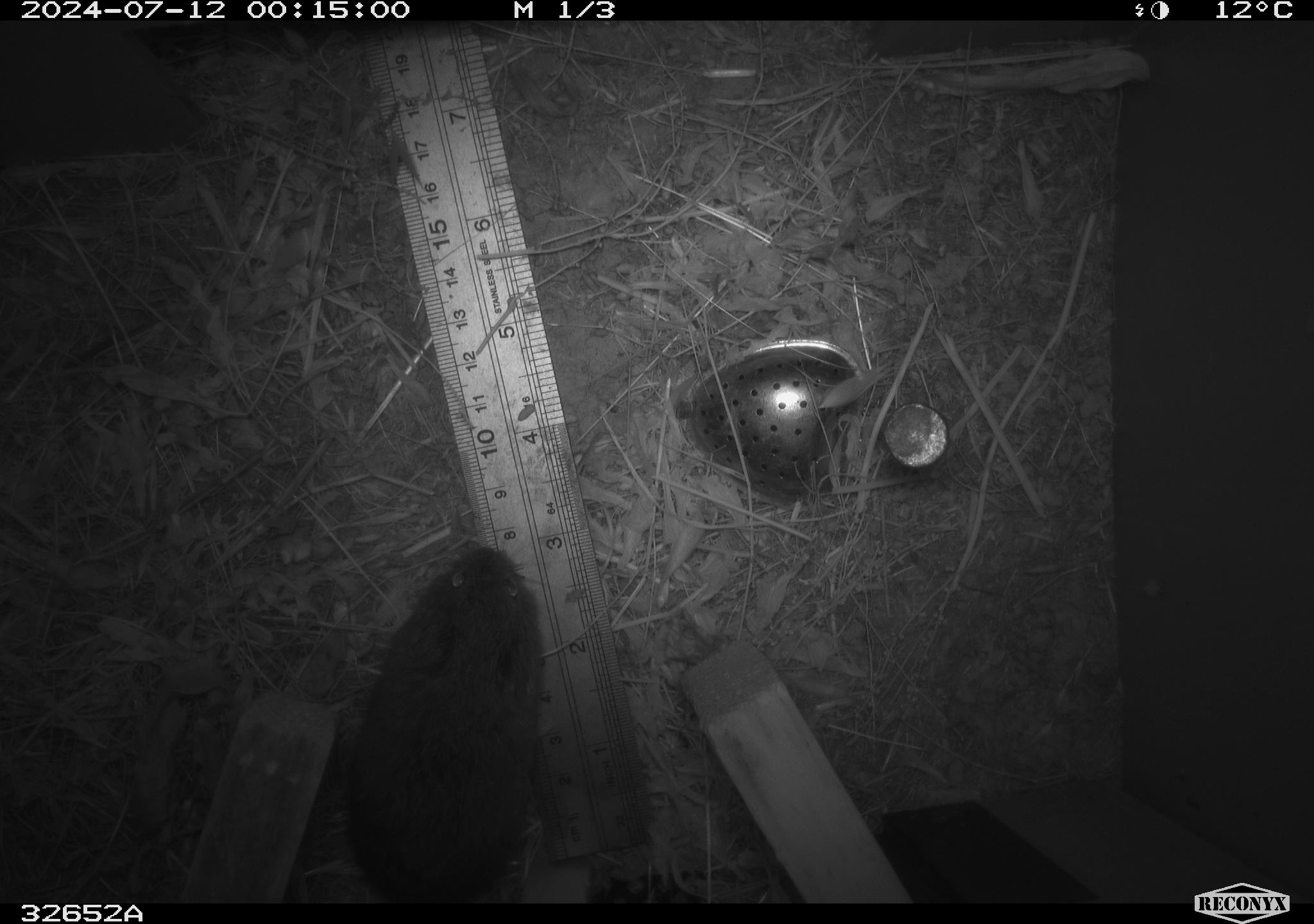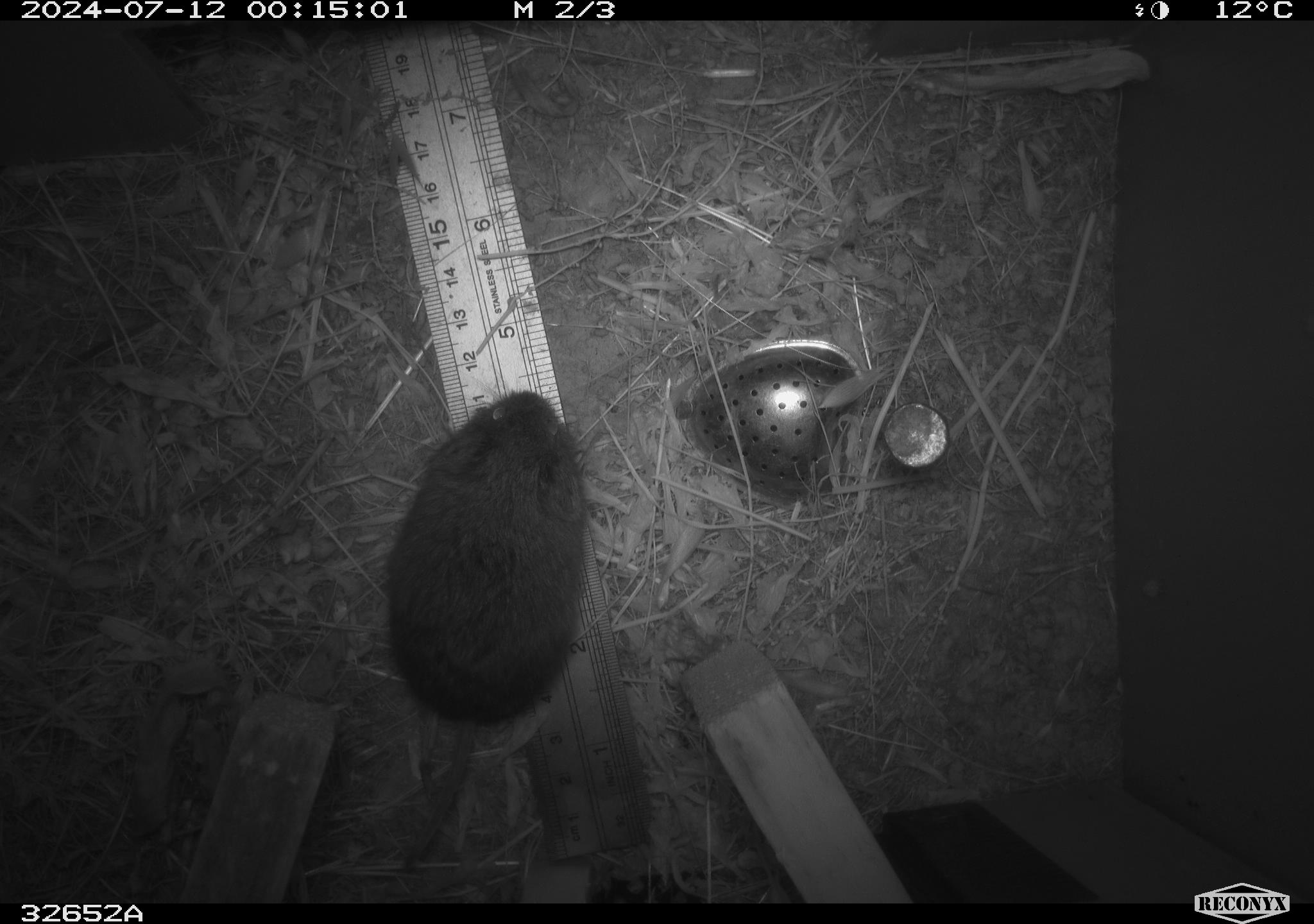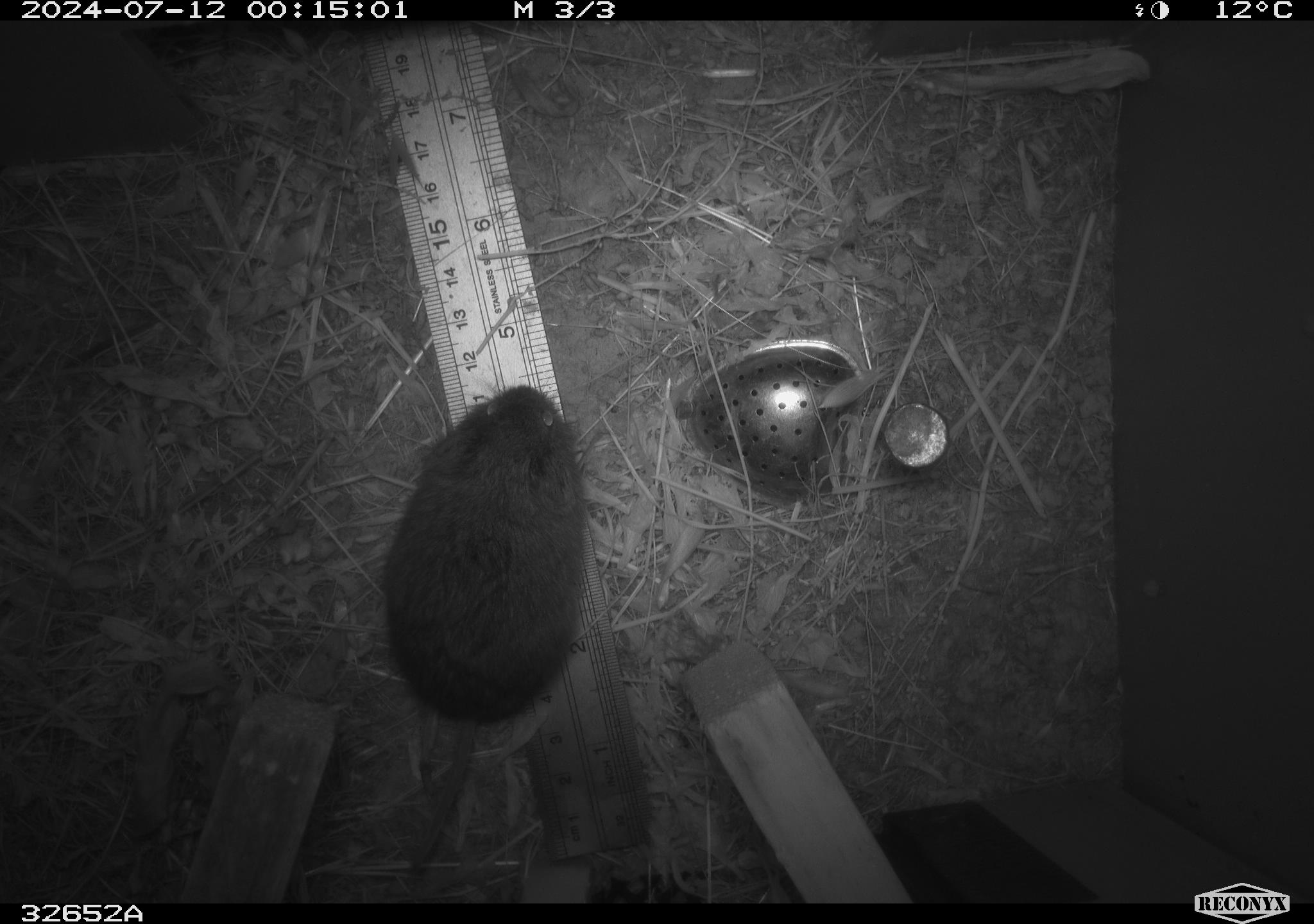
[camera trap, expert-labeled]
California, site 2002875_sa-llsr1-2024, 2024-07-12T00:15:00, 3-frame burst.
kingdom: Animalia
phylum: Chordata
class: Mammalia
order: Rodentia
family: Cricetidae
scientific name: Arvicolinae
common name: voles, lemmings, and muskrats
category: arvicolinae subfamily